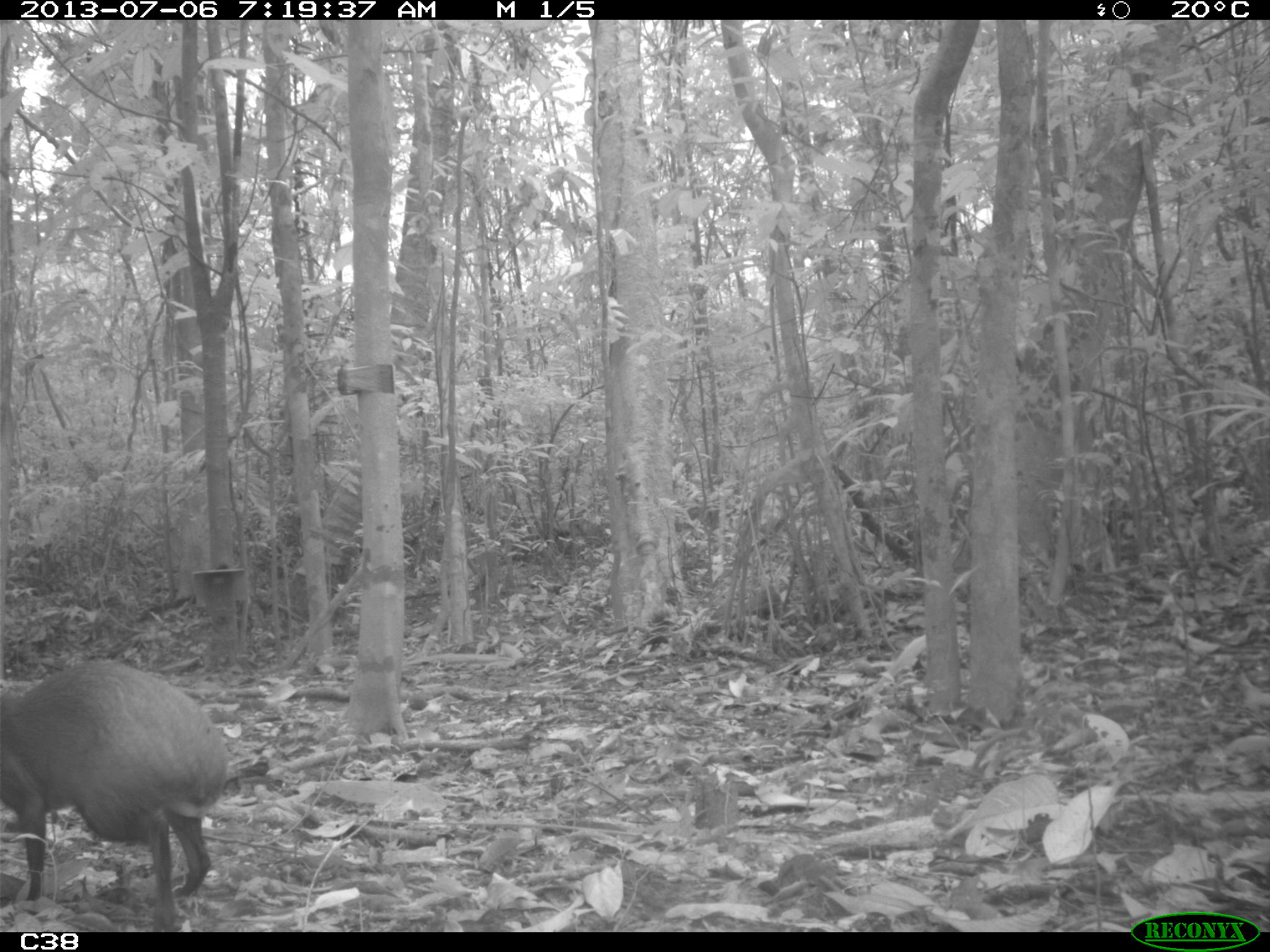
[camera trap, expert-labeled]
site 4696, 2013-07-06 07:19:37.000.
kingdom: Animalia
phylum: Chordata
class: Mammalia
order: Rodentia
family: Dasyproctidae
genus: Dasyprocta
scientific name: Dasyprocta leporina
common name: red-rumped agouti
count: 1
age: adult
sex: male